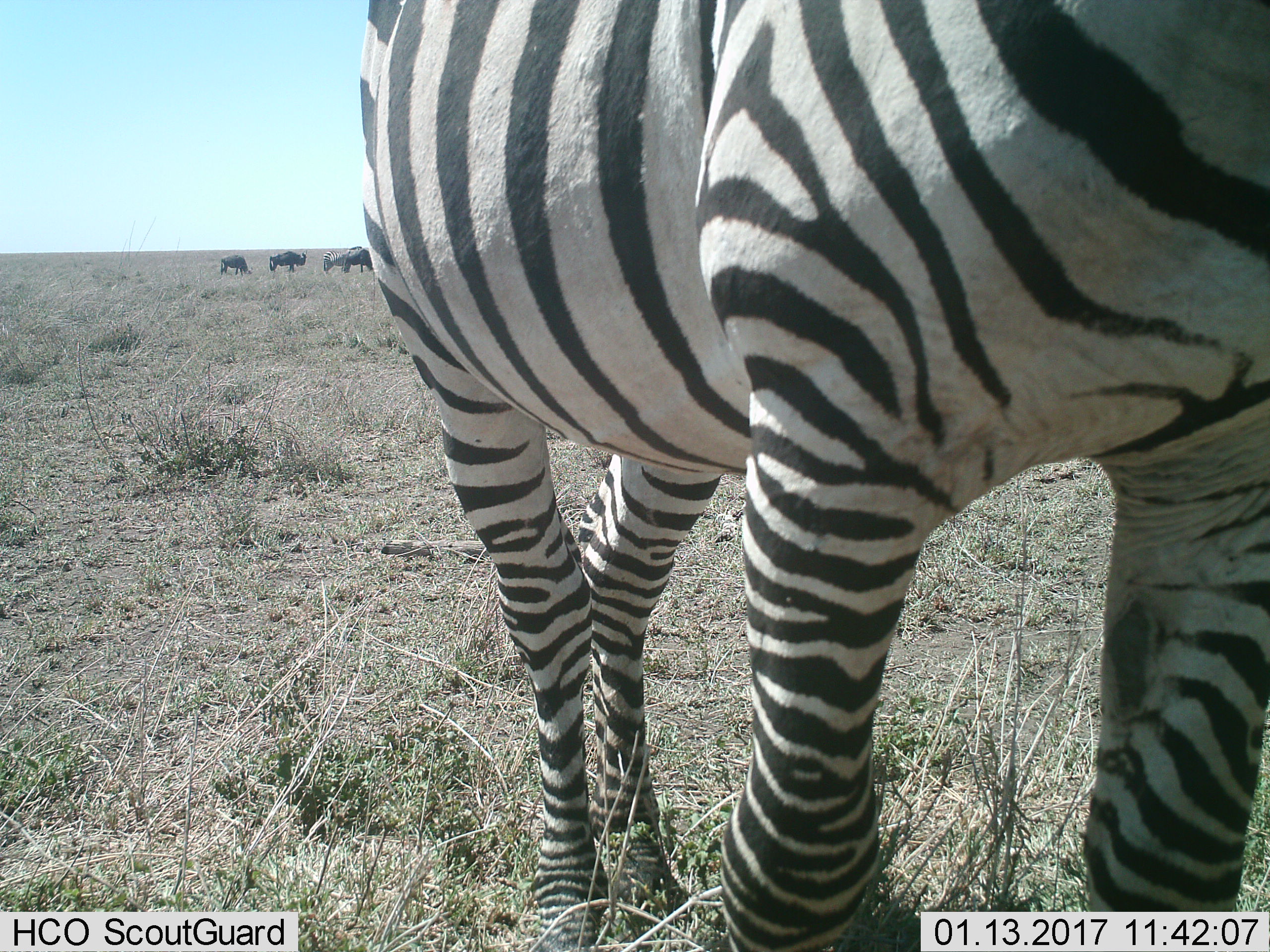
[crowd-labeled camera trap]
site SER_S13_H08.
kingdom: Animalia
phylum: Chordata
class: Mammalia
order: Artiodactyla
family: Bovidae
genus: Connochaetes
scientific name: Connochaetes taurinus taurinus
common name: blue wildebeest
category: wildebeestblue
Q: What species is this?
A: Wildebeestblue (blue wildebeest) (Connochaetes taurinus taurinus).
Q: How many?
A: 3.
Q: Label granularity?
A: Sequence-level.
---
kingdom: Animalia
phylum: Chordata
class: Mammalia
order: Perissodactyla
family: Equidae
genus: Equus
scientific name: Equus quagga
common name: plains zebra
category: zebraplains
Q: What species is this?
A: Zebraplains (plains zebra) (Equus quagga).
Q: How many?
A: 2.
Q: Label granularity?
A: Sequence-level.